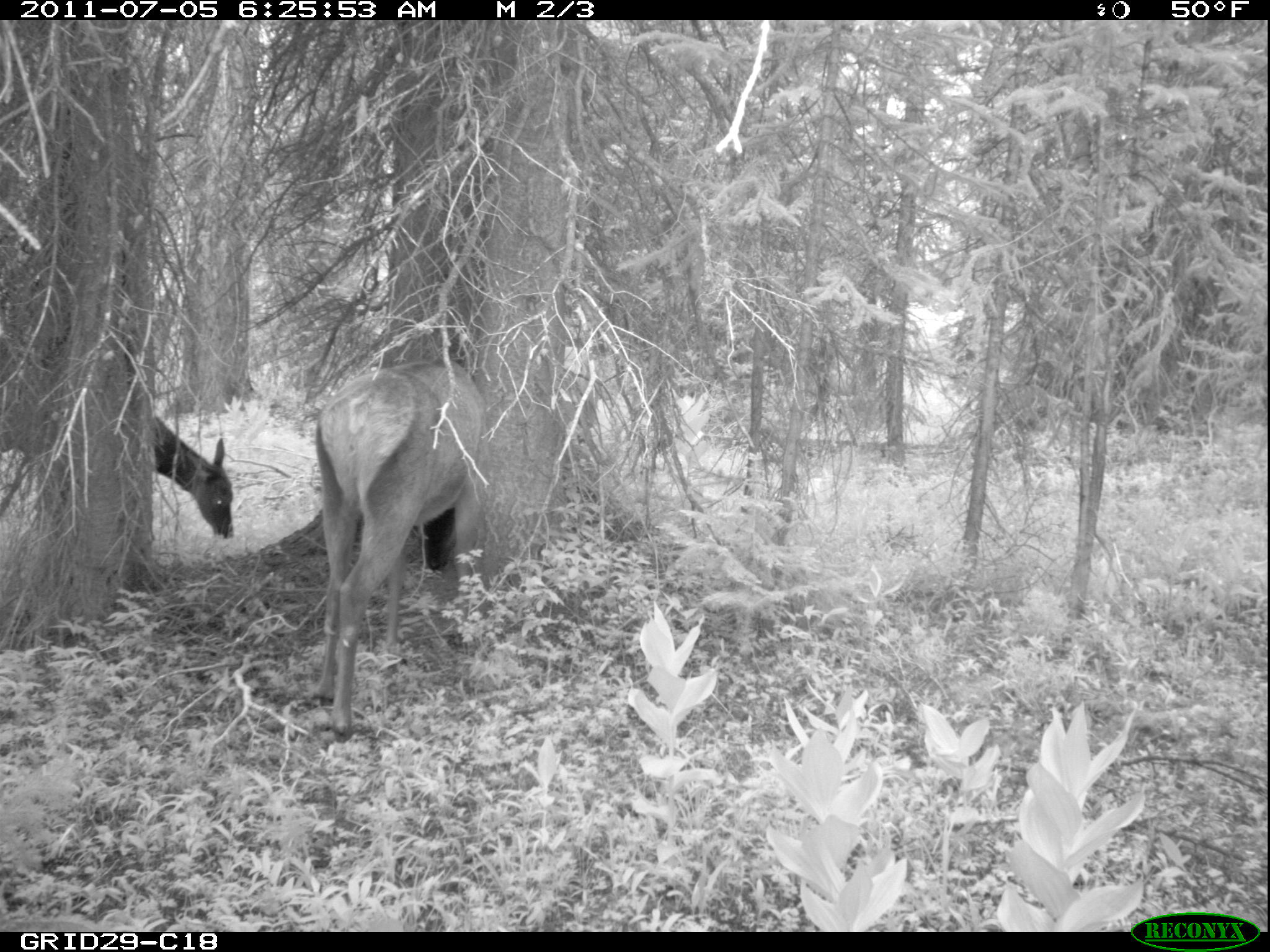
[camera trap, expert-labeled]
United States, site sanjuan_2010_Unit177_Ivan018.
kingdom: Animalia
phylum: Chordata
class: Mammalia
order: Artiodactyla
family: Cervidae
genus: Cervus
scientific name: Cervus elaphus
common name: red deer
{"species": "Cervus elaphus (red deer)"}